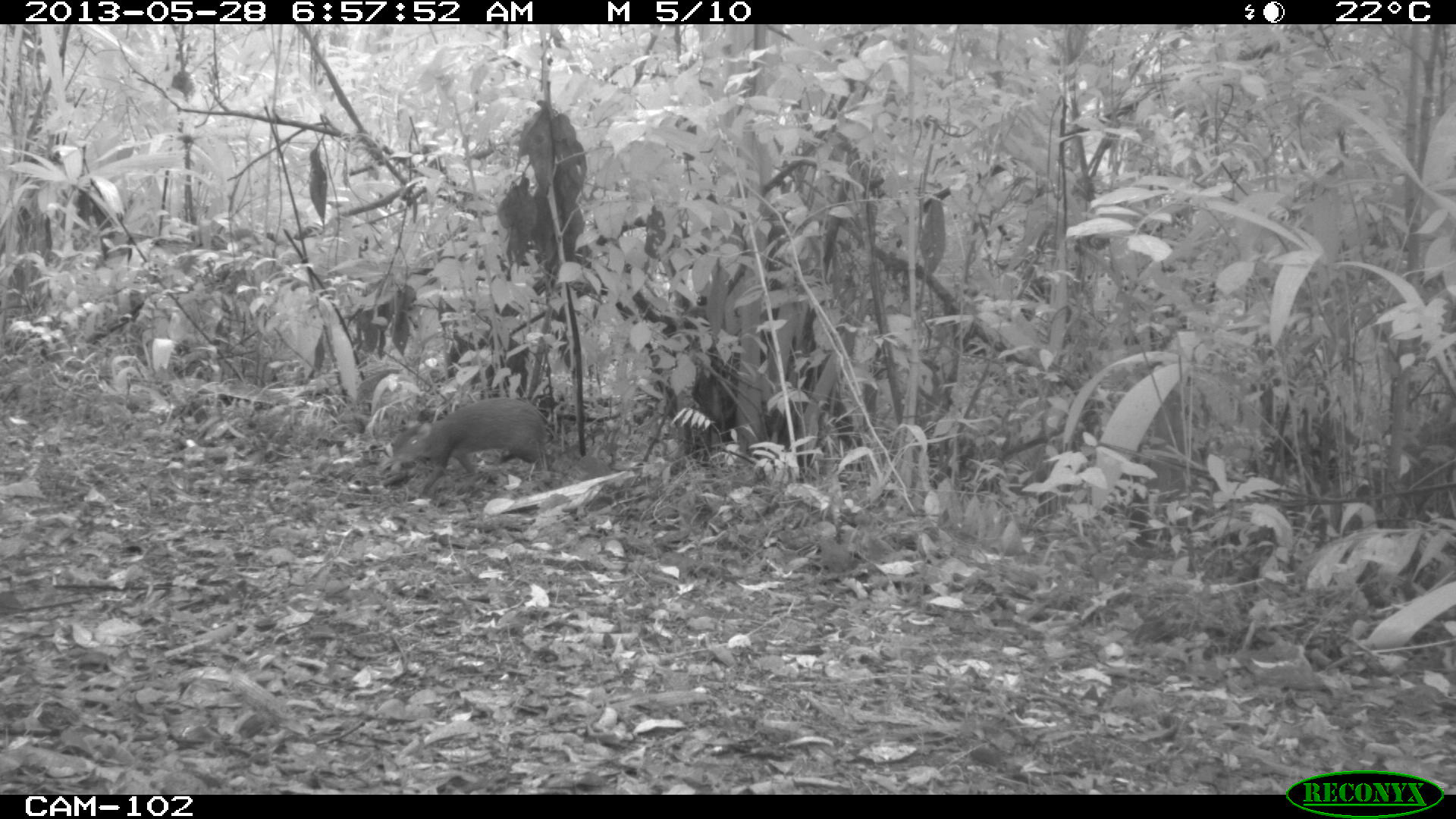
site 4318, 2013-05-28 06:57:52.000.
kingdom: Animalia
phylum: Chordata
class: Mammalia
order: Rodentia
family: Dasyproctidae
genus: Dasyprocta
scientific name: Dasyprocta punctata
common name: central american agouti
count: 1